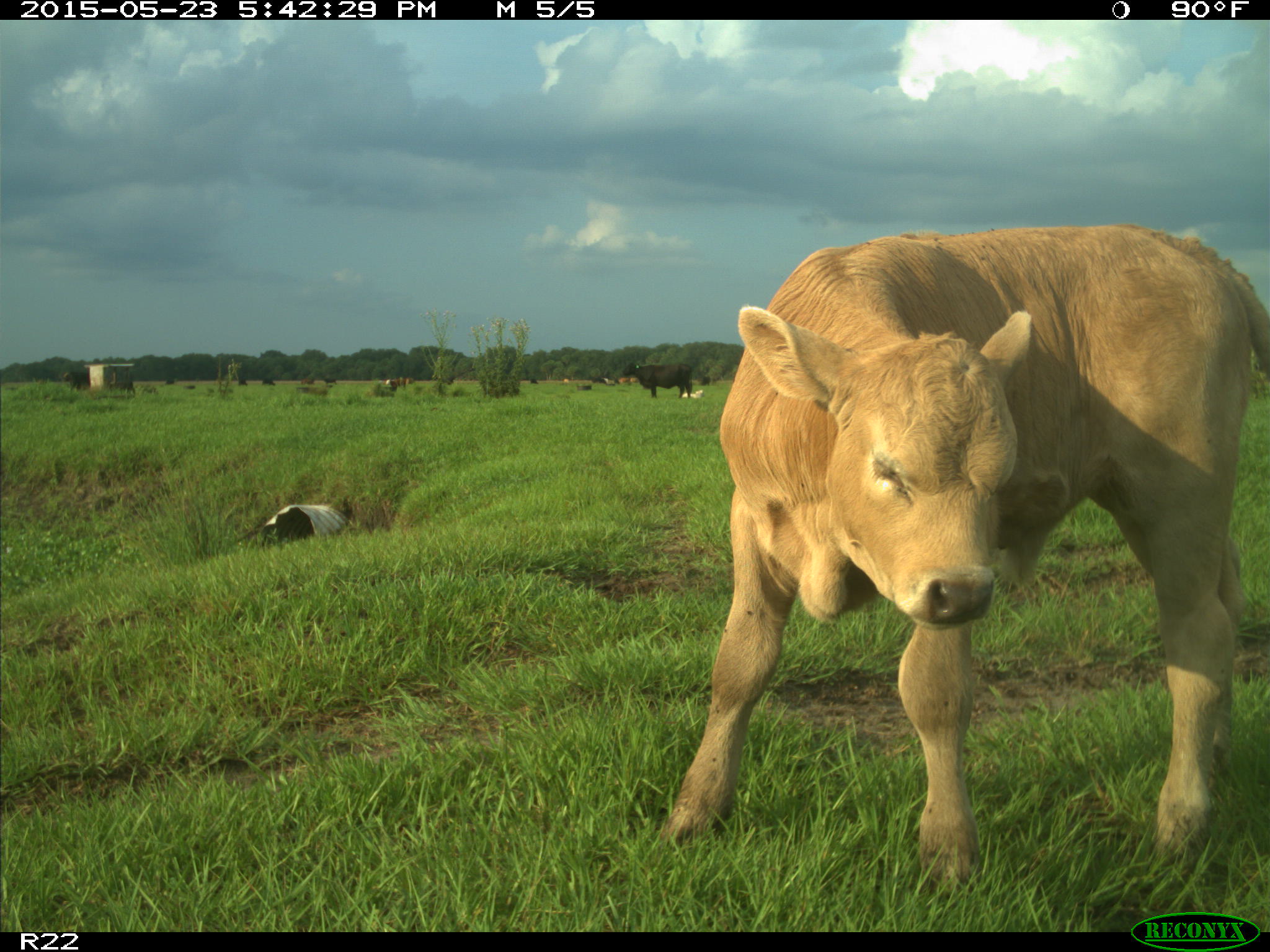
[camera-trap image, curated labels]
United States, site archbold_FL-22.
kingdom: Animalia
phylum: Chordata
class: Mammalia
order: Artiodactyla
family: Bovidae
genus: Bos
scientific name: Bos taurus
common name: domestic cow